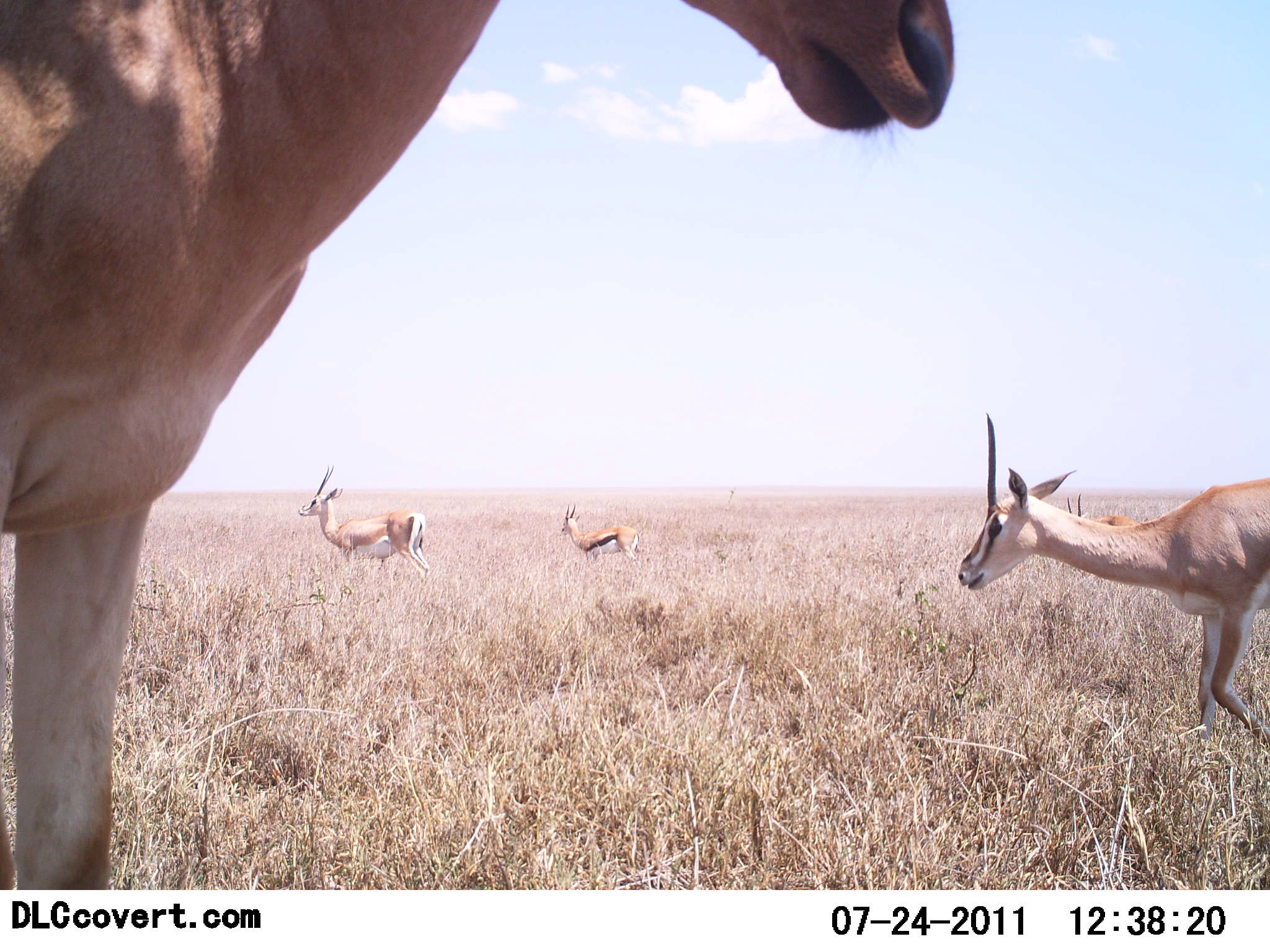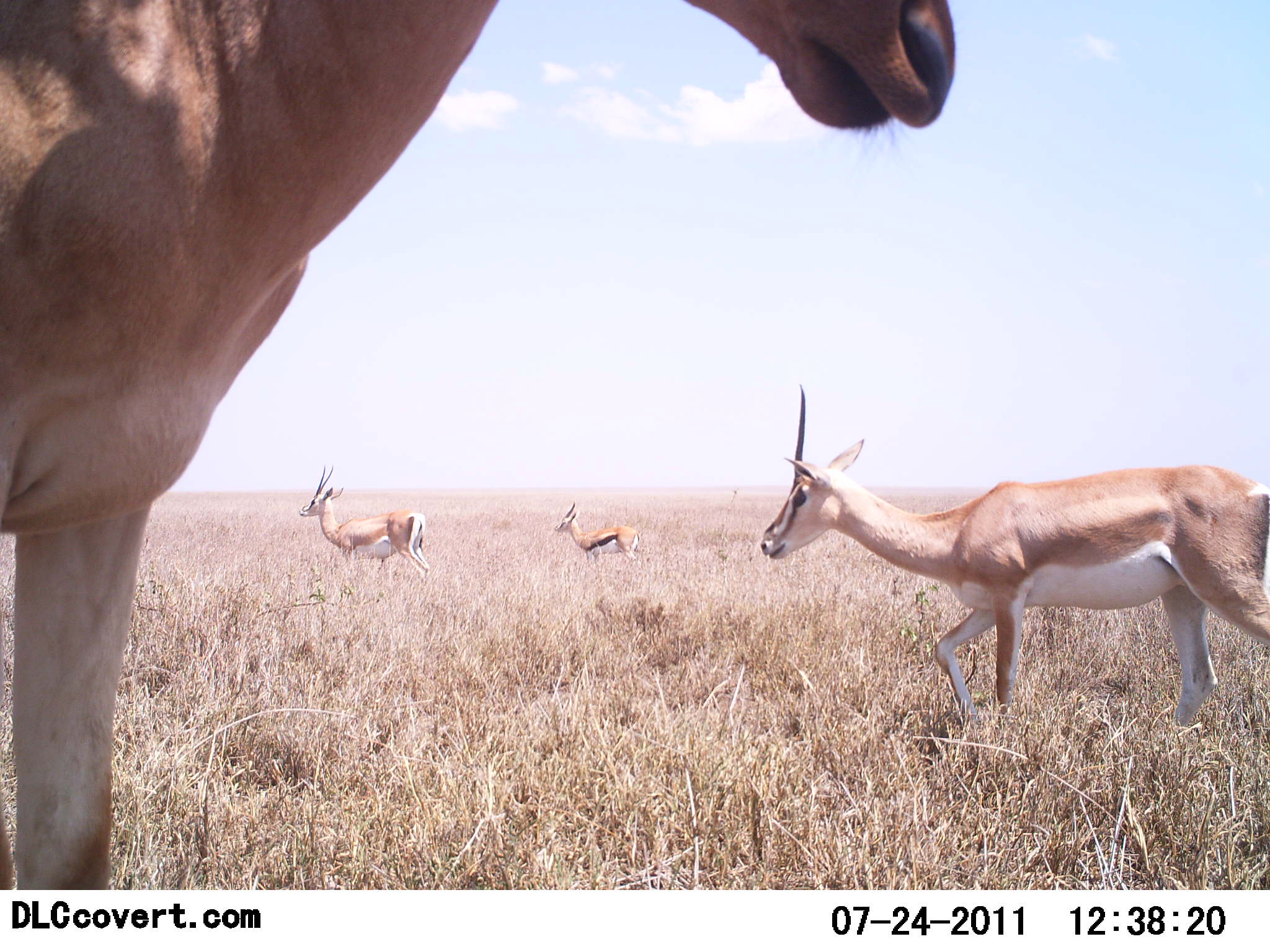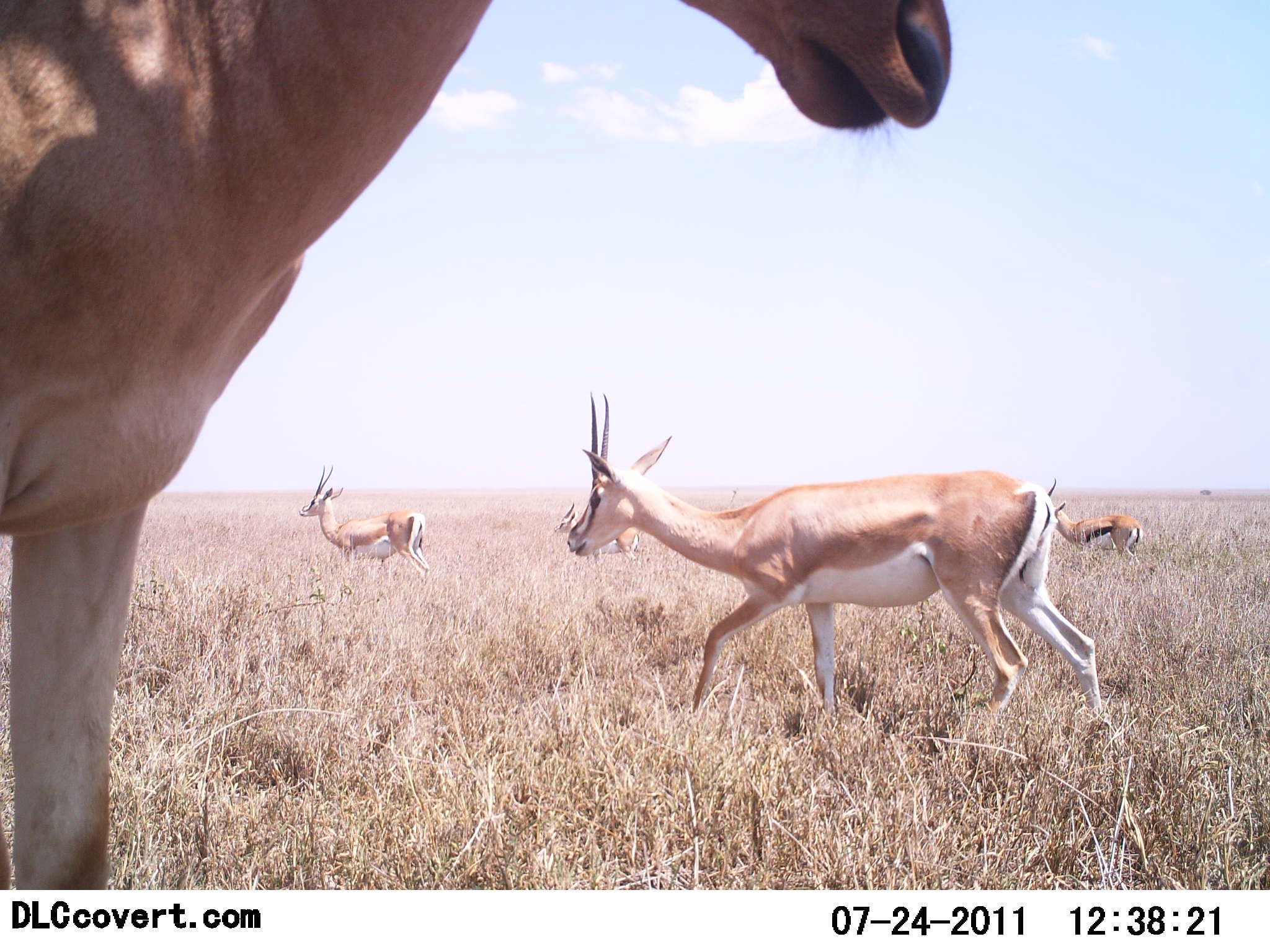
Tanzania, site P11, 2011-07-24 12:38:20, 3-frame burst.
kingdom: Animalia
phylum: Chordata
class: Mammalia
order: Artiodactyla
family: Bovidae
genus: Nanger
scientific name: Nanger granti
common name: grant's gazelle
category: gazellegrants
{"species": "gazellegrants (grant's gazelle) (Nanger granti)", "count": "3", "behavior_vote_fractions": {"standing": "69%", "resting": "0%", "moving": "100%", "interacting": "0%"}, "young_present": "6%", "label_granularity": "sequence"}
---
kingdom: Animalia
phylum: Chordata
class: Mammalia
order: Artiodactyla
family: Bovidae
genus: Eudorcas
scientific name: Eudorcas thomsonii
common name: thomson's gazelle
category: gazellethomsons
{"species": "gazellethomsons (thomson's gazelle) (Eudorcas thomsonii)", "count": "2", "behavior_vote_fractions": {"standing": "82%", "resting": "0%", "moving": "29%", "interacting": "0%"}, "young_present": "0%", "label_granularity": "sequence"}